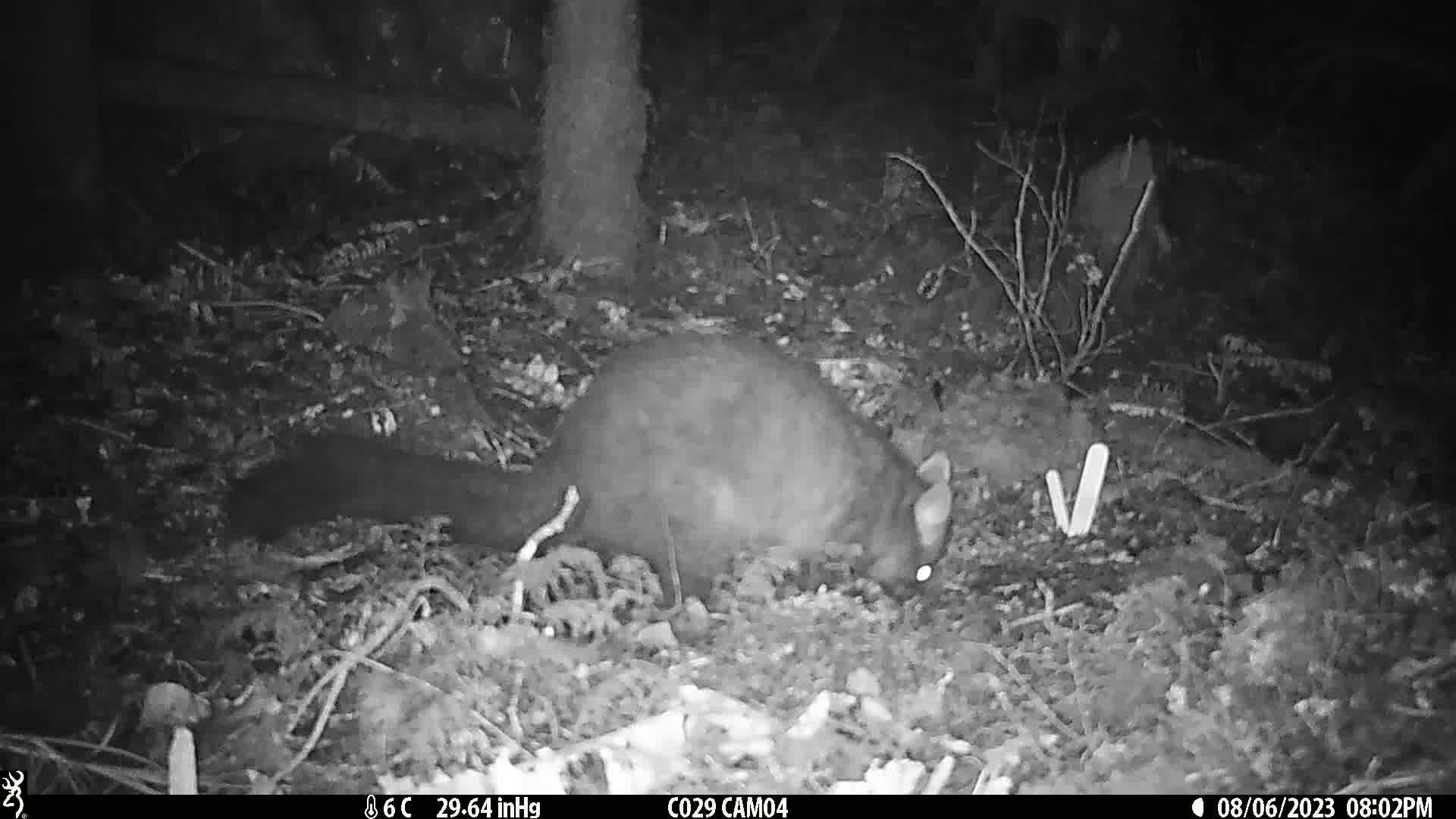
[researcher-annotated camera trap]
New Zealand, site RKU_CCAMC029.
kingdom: Animalia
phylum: Chordata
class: Mammalia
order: Diprotodontia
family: Phalangeridae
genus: Trichosurus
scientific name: Trichosurus vulpecula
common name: common brushtail possum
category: possum